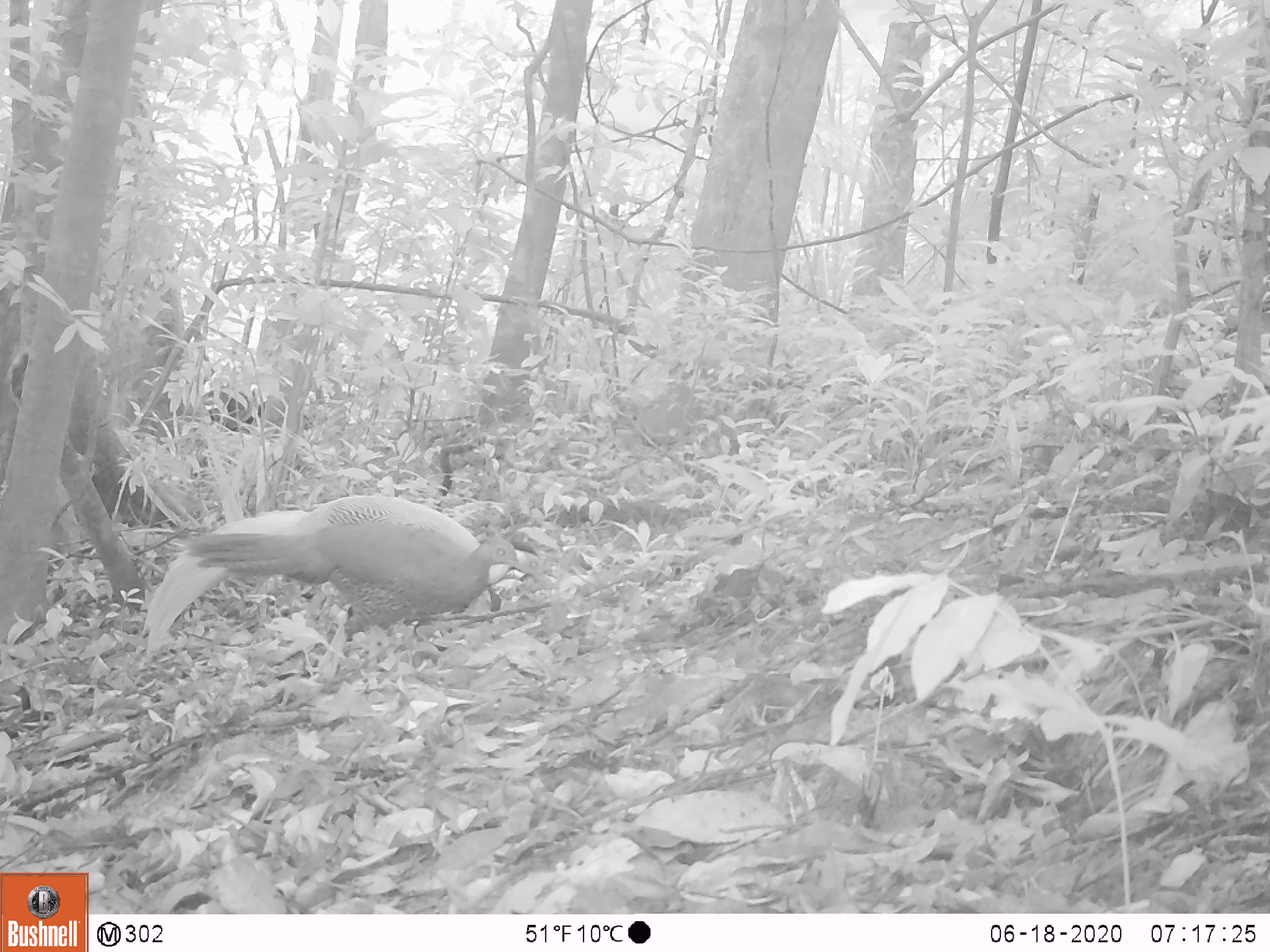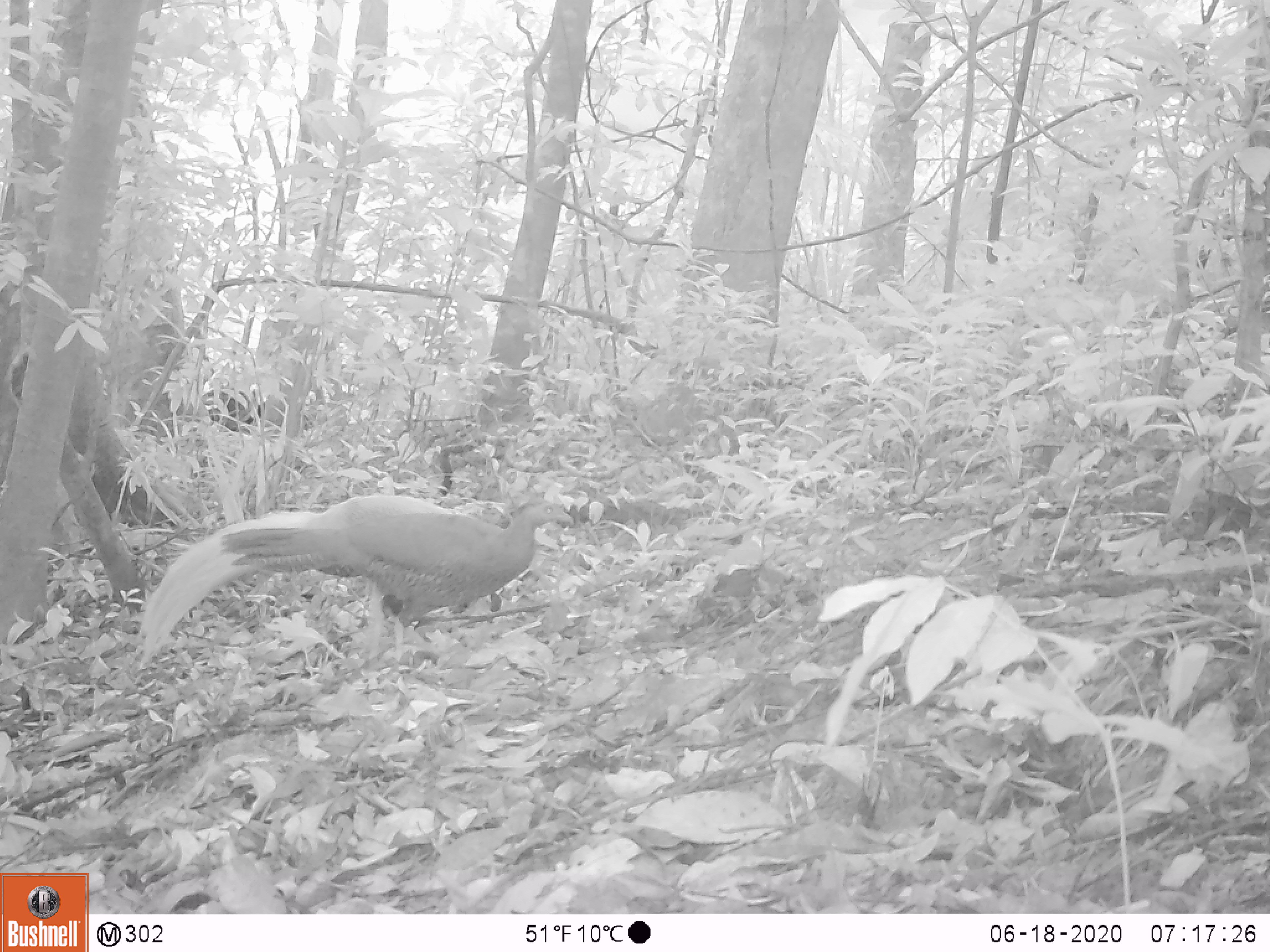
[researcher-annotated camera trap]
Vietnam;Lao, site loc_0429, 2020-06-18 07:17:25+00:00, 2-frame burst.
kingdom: Animalia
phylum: Chordata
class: Aves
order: Galliformes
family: Phasianidae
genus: Lophura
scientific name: Lophura nycthemera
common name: silver pheasant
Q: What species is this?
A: Silver pheasant (Lophura nycthemera).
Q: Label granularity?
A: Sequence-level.